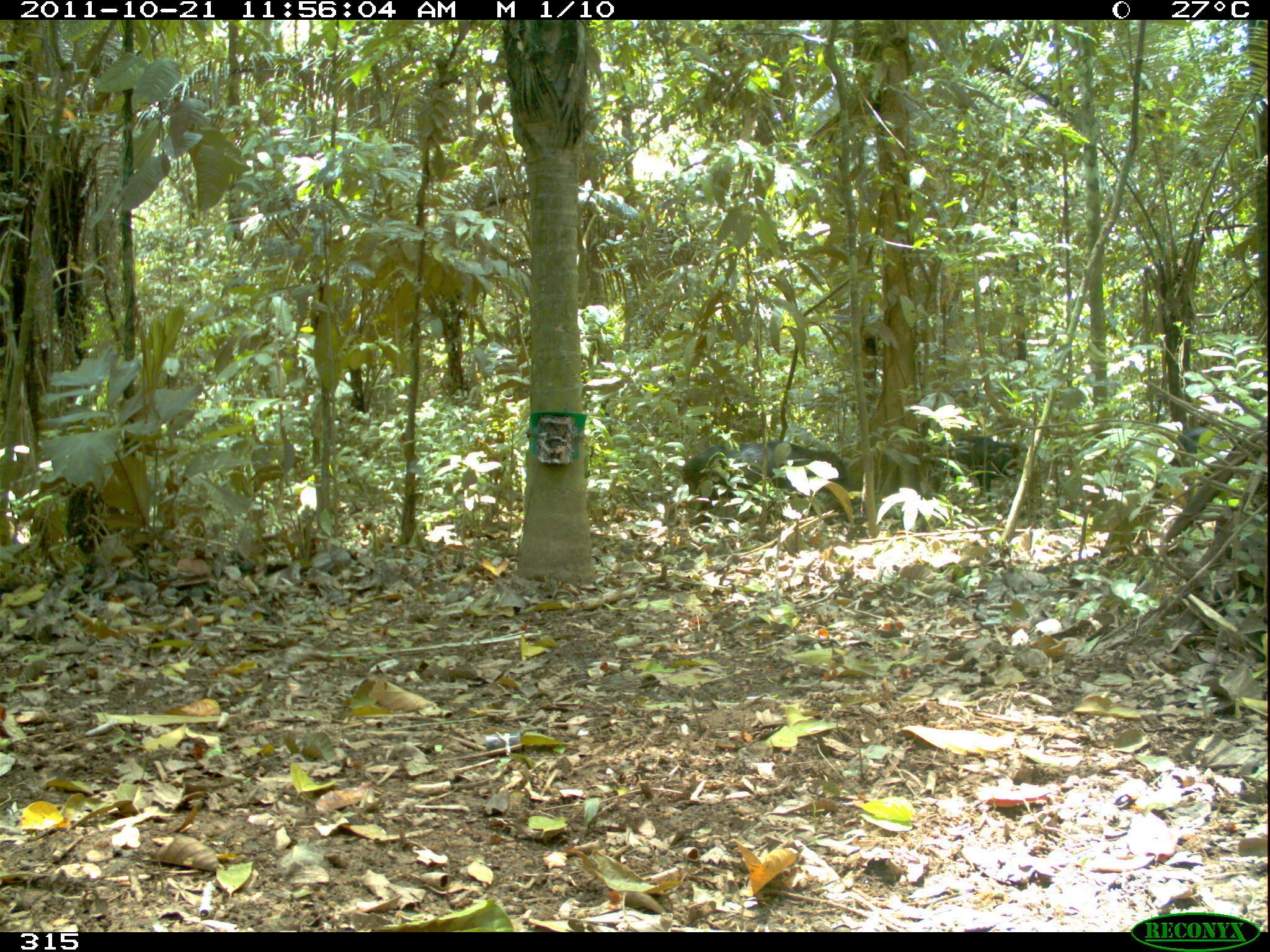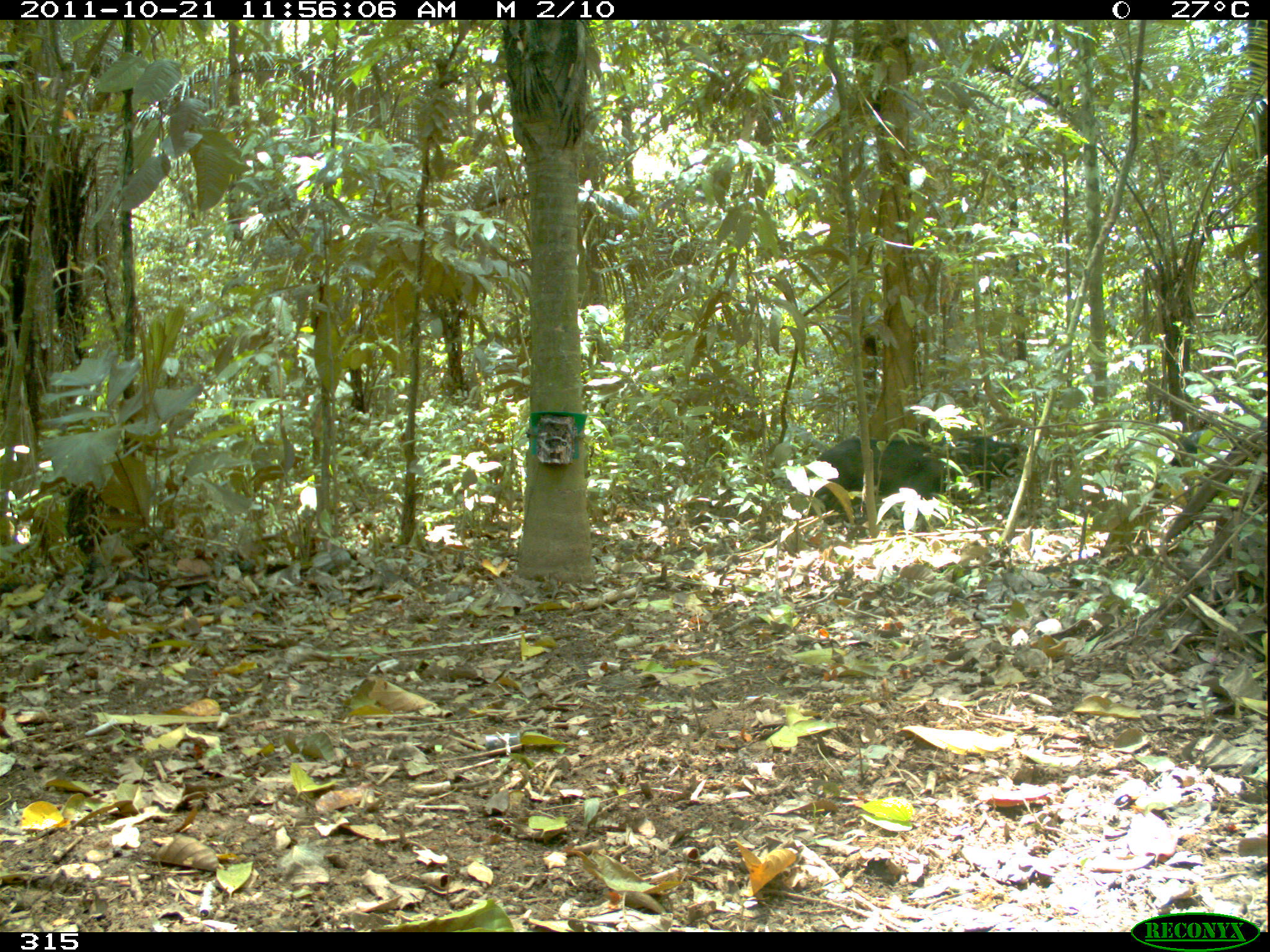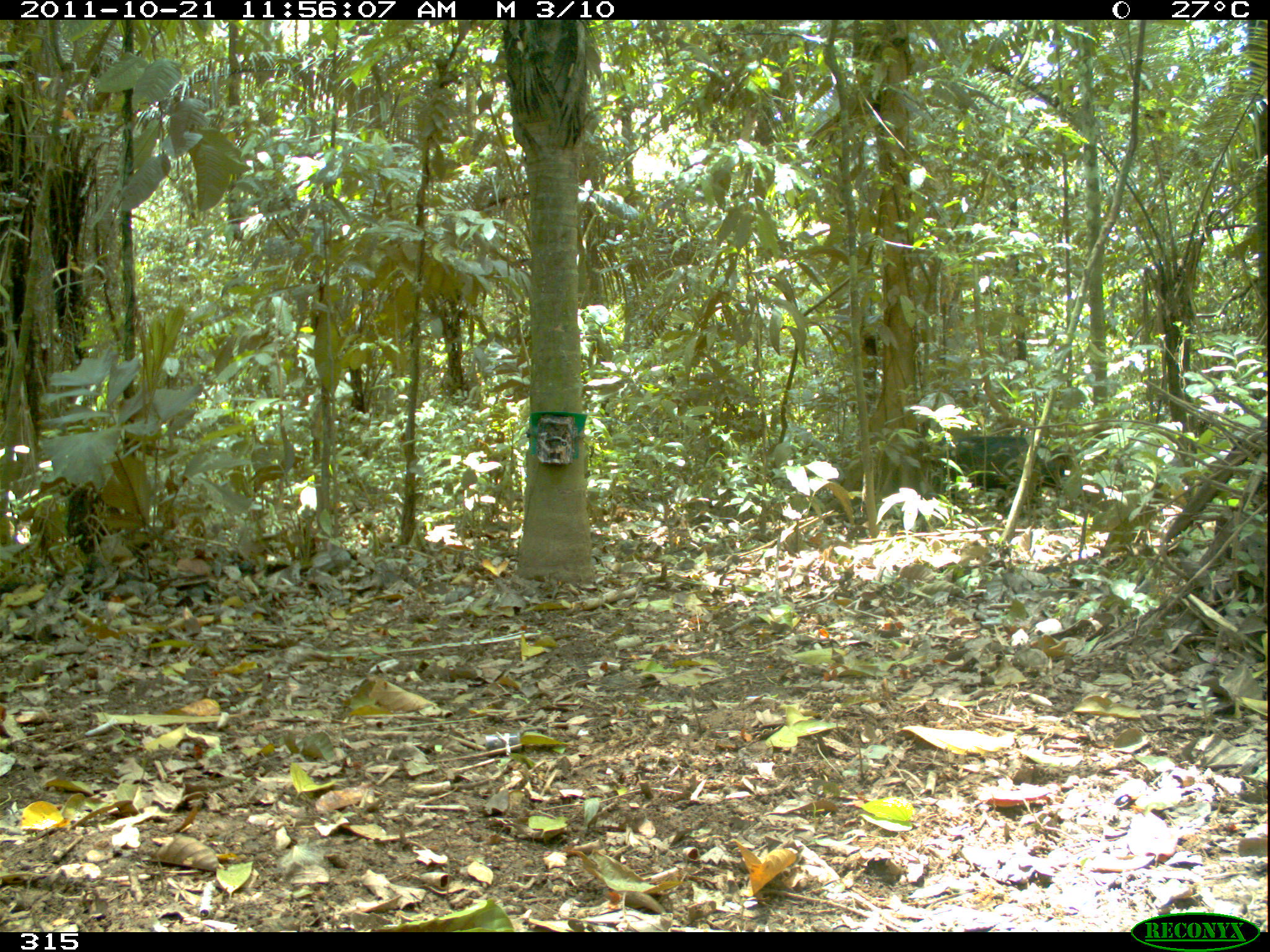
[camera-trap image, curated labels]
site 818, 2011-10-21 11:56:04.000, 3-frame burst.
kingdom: Animalia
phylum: Chordata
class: Mammalia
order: Artiodactyla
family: Tayassuidae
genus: Tayassu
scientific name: Tayassu pecari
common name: white-lipped peccary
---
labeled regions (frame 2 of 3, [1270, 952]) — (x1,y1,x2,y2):
tayassu pecari: (805,436,949,524); (932,436,1039,504)